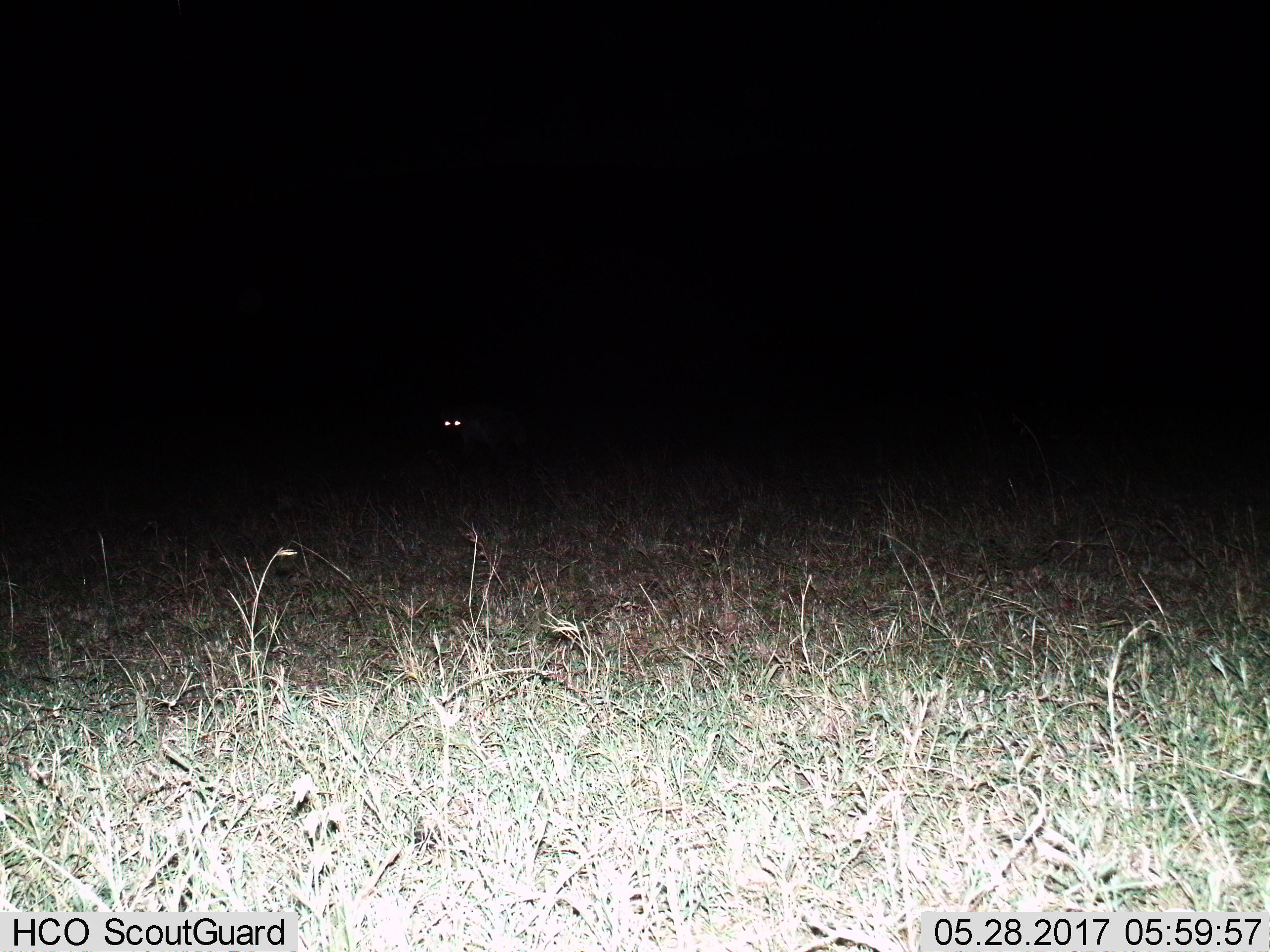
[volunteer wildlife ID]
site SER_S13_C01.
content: unidentified animal